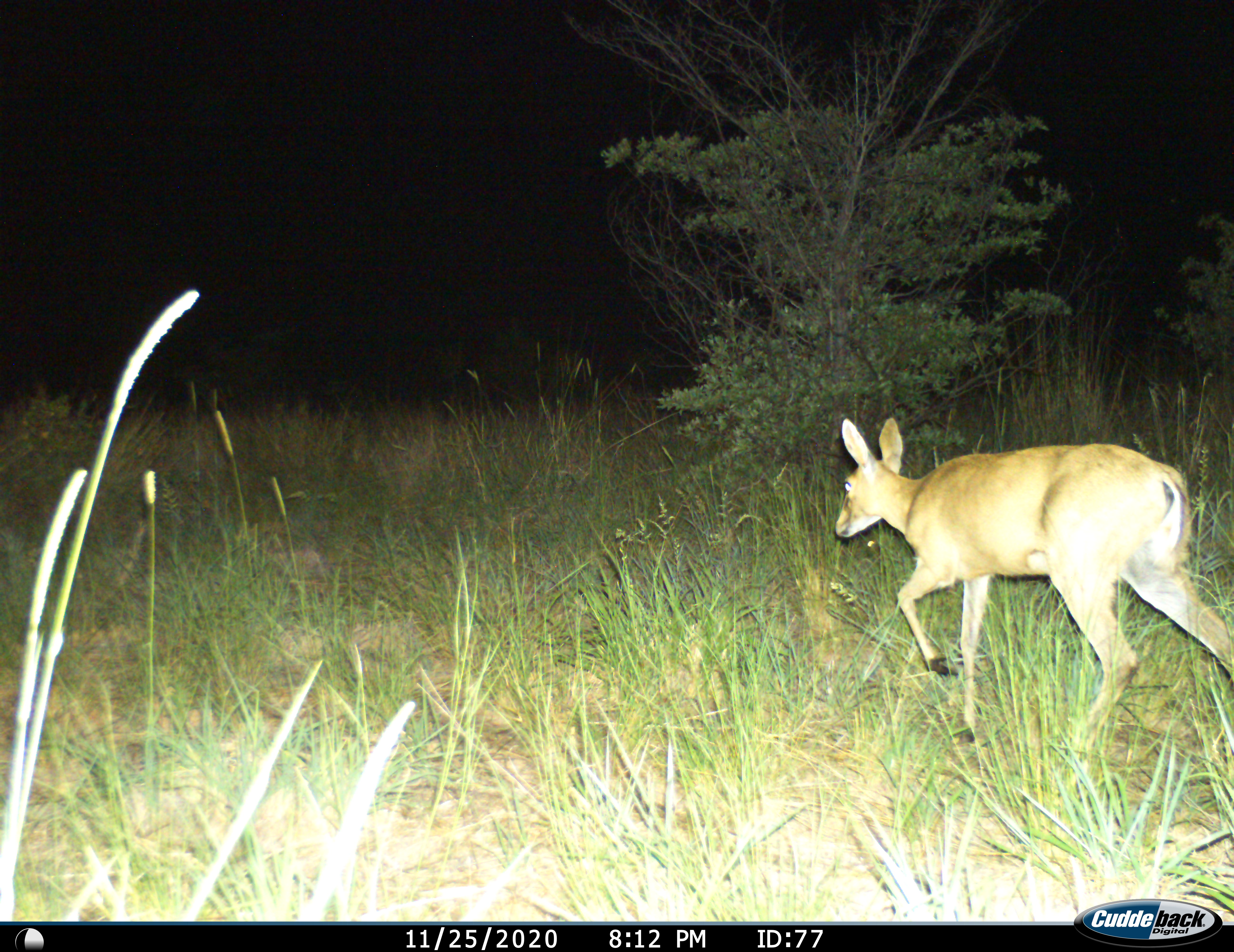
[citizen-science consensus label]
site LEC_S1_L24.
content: unidentified animal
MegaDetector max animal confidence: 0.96